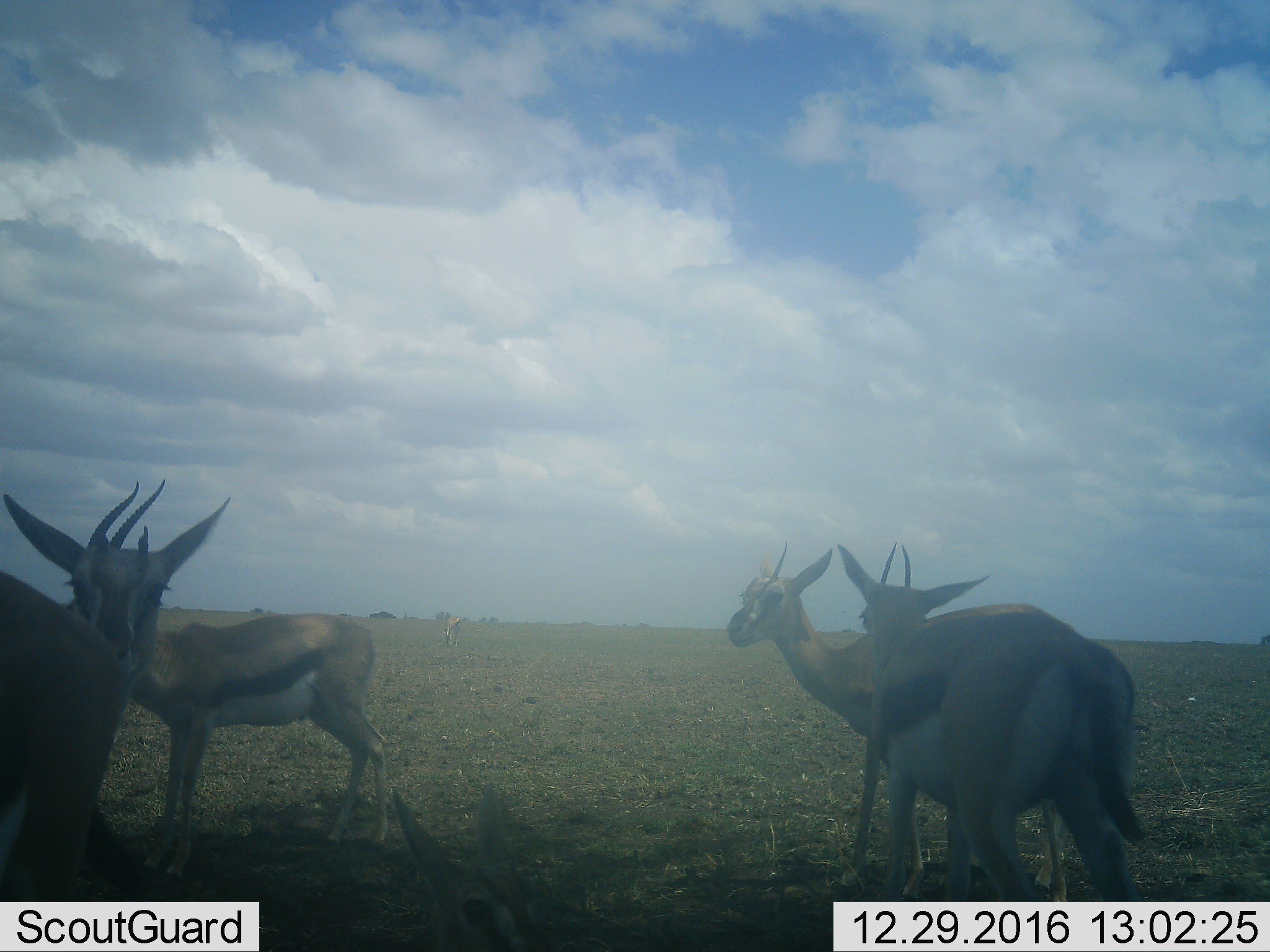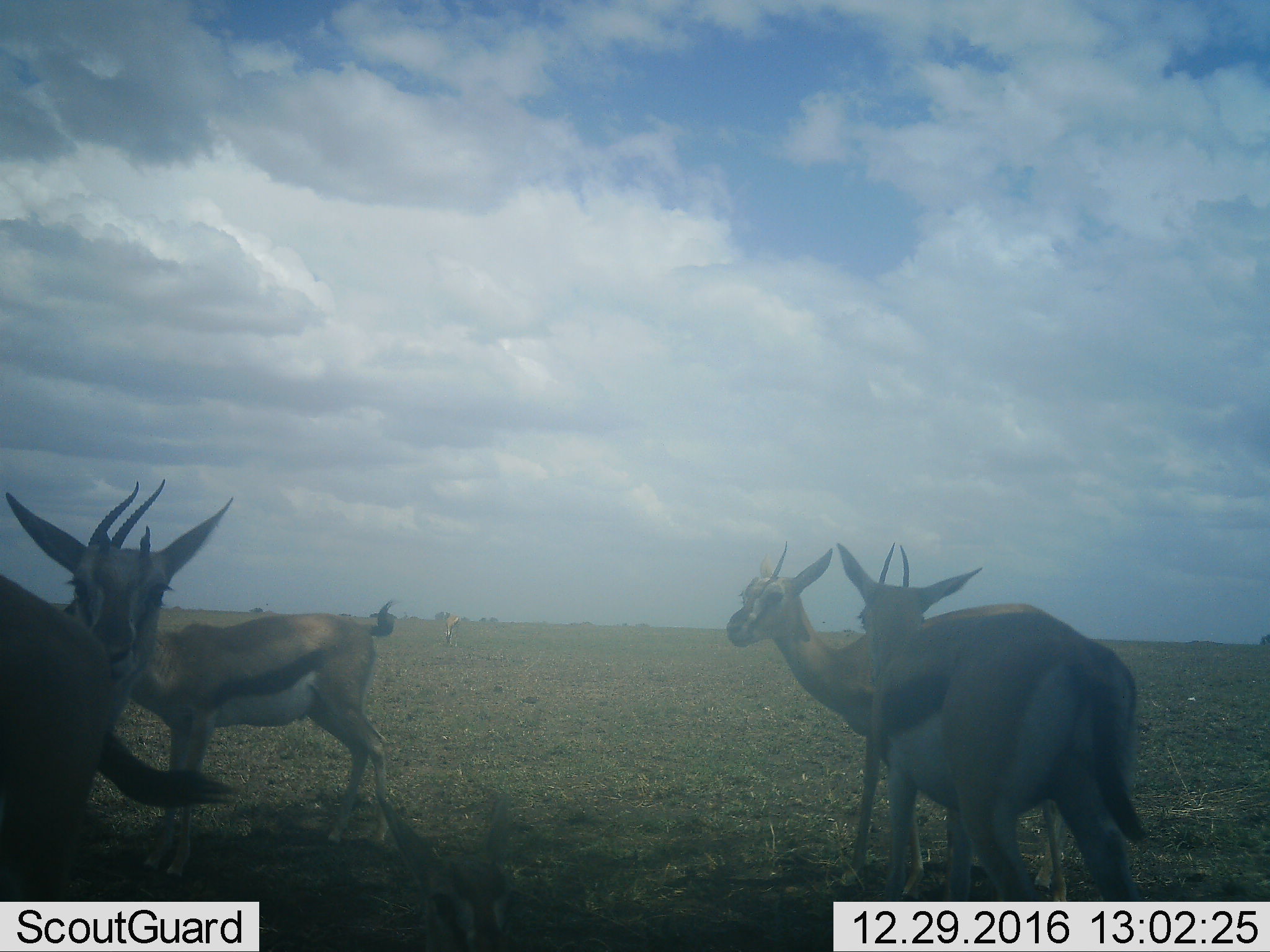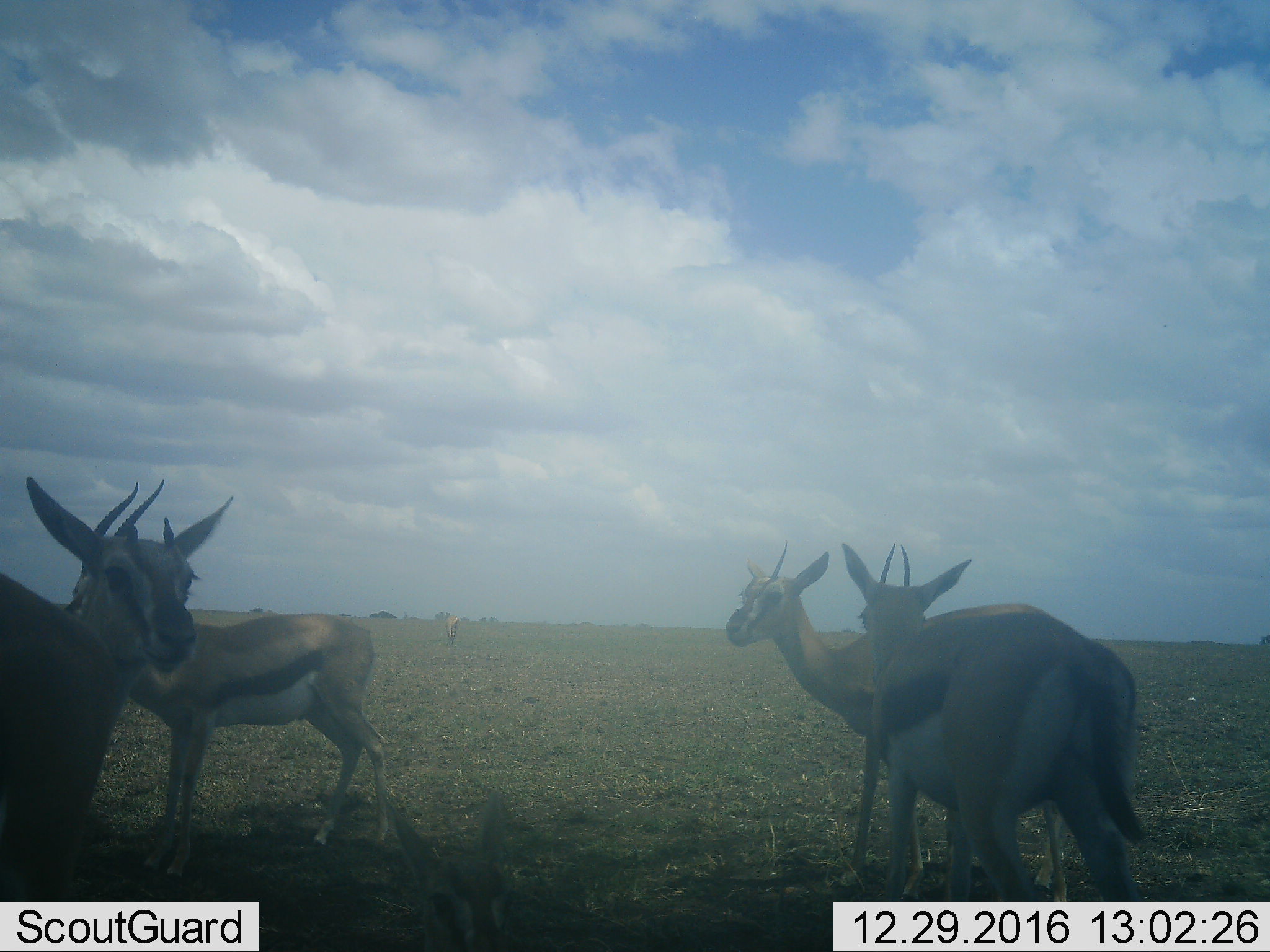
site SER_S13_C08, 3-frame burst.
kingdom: Animalia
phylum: Chordata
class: Mammalia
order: Artiodactyla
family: Bovidae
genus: Eudorcas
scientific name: Eudorcas thomsonii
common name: thomson's gazelle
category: gazellethomsons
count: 5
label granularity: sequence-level